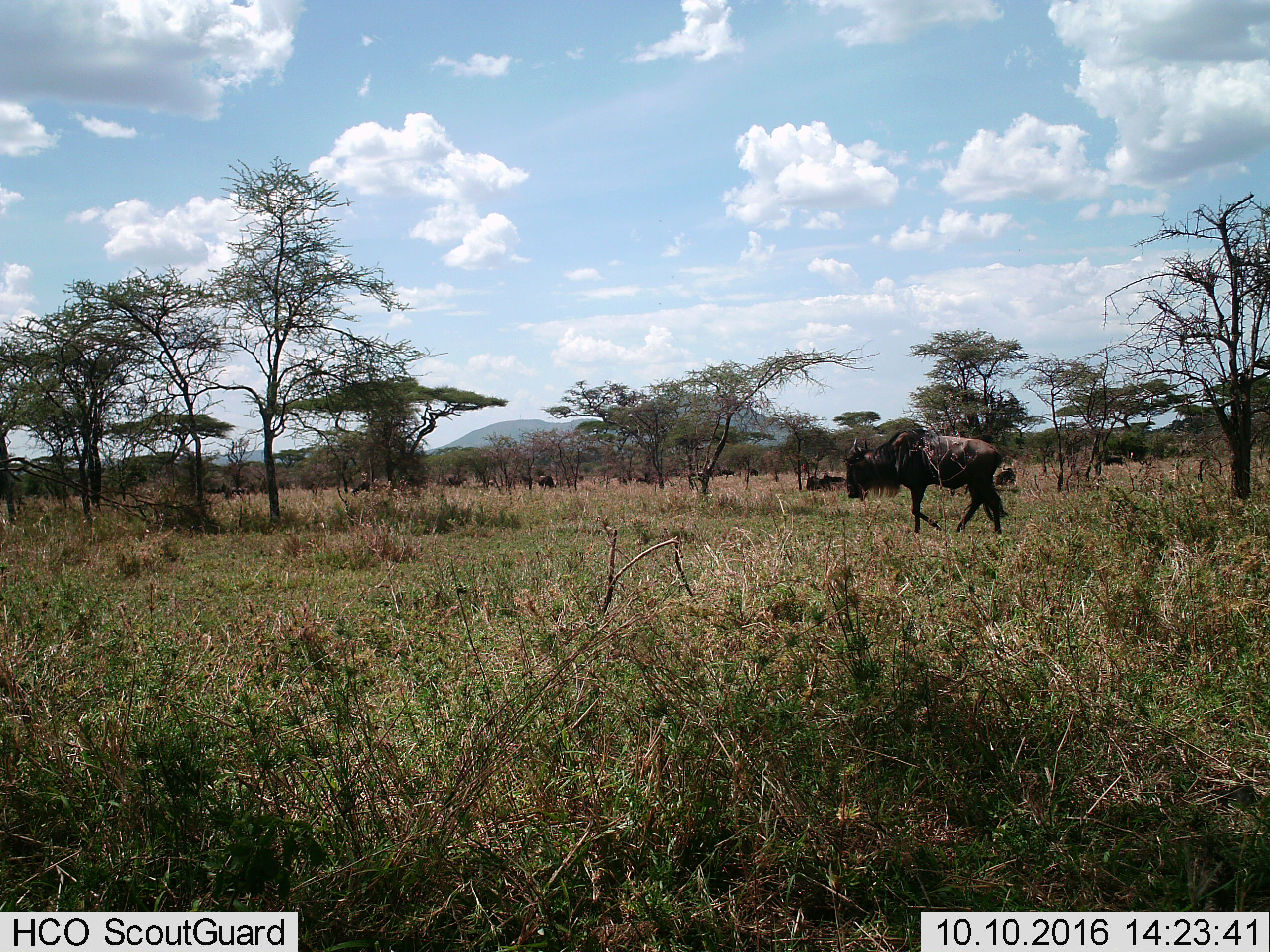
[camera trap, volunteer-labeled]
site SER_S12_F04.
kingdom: Animalia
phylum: Chordata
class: Mammalia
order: Artiodactyla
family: Bovidae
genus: Connochaetes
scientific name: Connochaetes taurinus taurinus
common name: blue wildebeest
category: wildebeestblue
Wildebeestblue (blue wildebeest) (Connochaetes taurinus taurinus), count 4. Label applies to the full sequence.